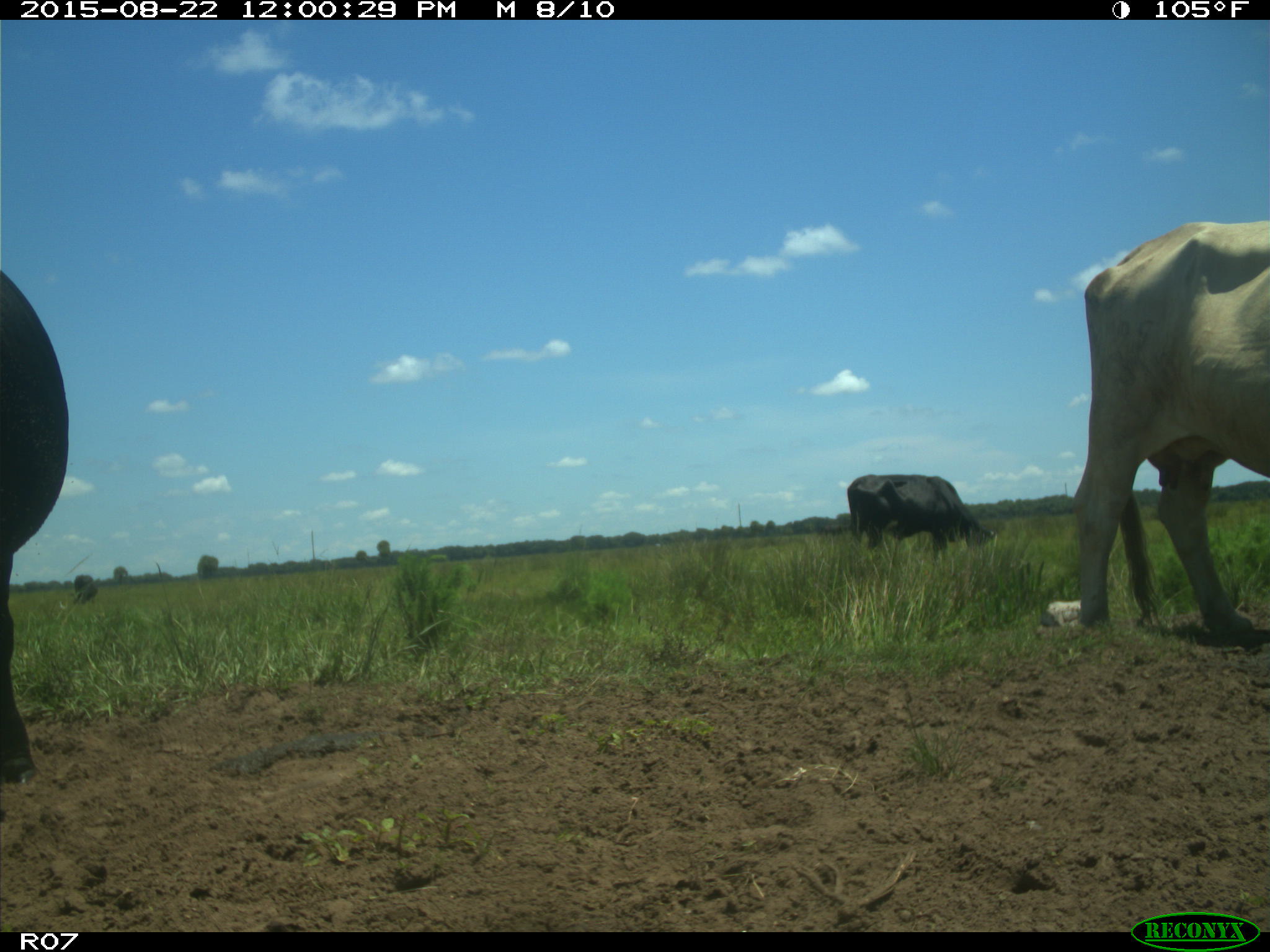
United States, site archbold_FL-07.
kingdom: Animalia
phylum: Chordata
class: Mammalia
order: Artiodactyla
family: Bovidae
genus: Bos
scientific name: Bos taurus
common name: domestic cow